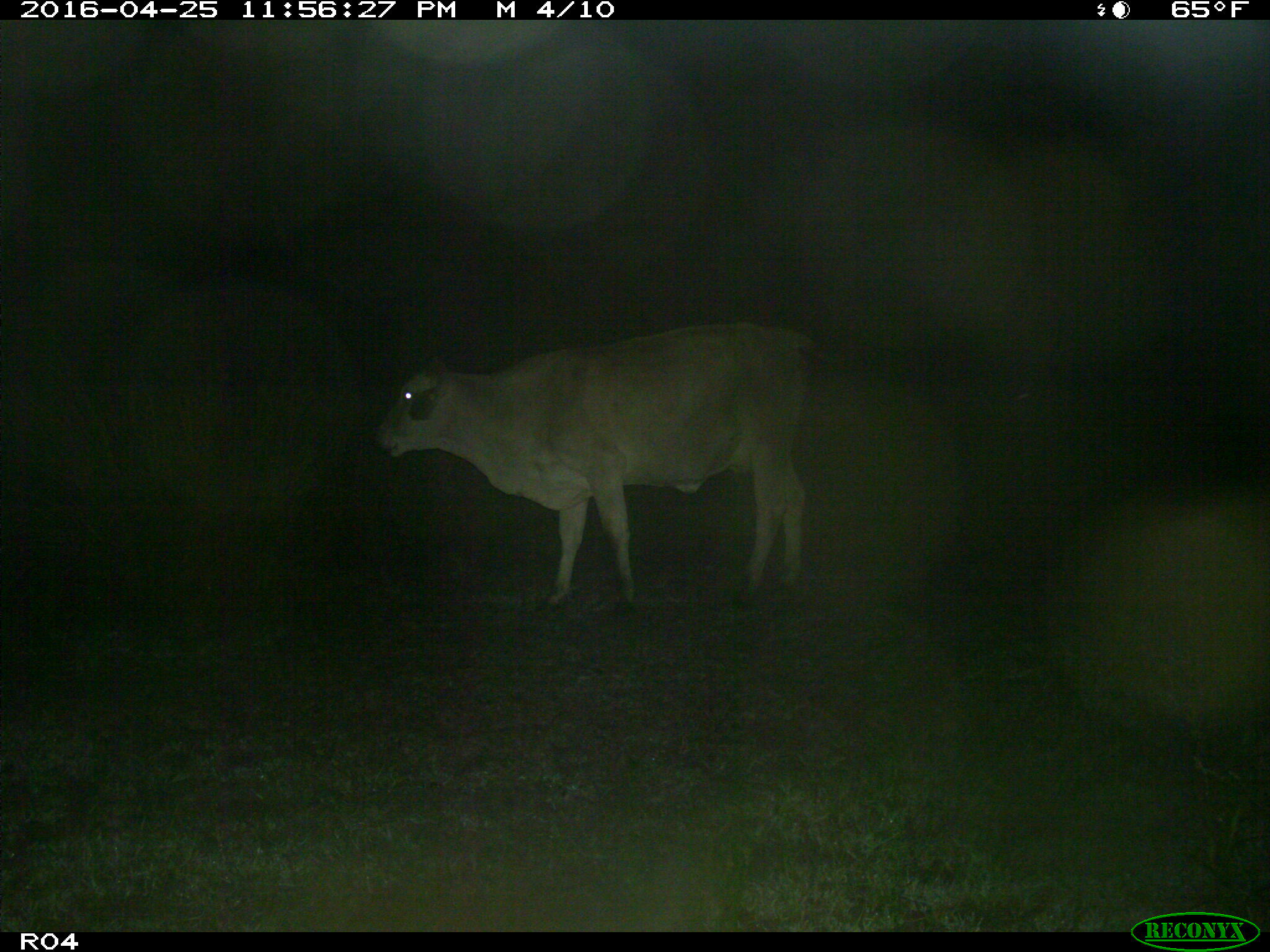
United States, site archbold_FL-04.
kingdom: Animalia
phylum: Chordata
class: Mammalia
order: Artiodactyla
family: Bovidae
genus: Bos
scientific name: Bos taurus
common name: domestic cow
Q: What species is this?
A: Bos taurus (domestic cow).